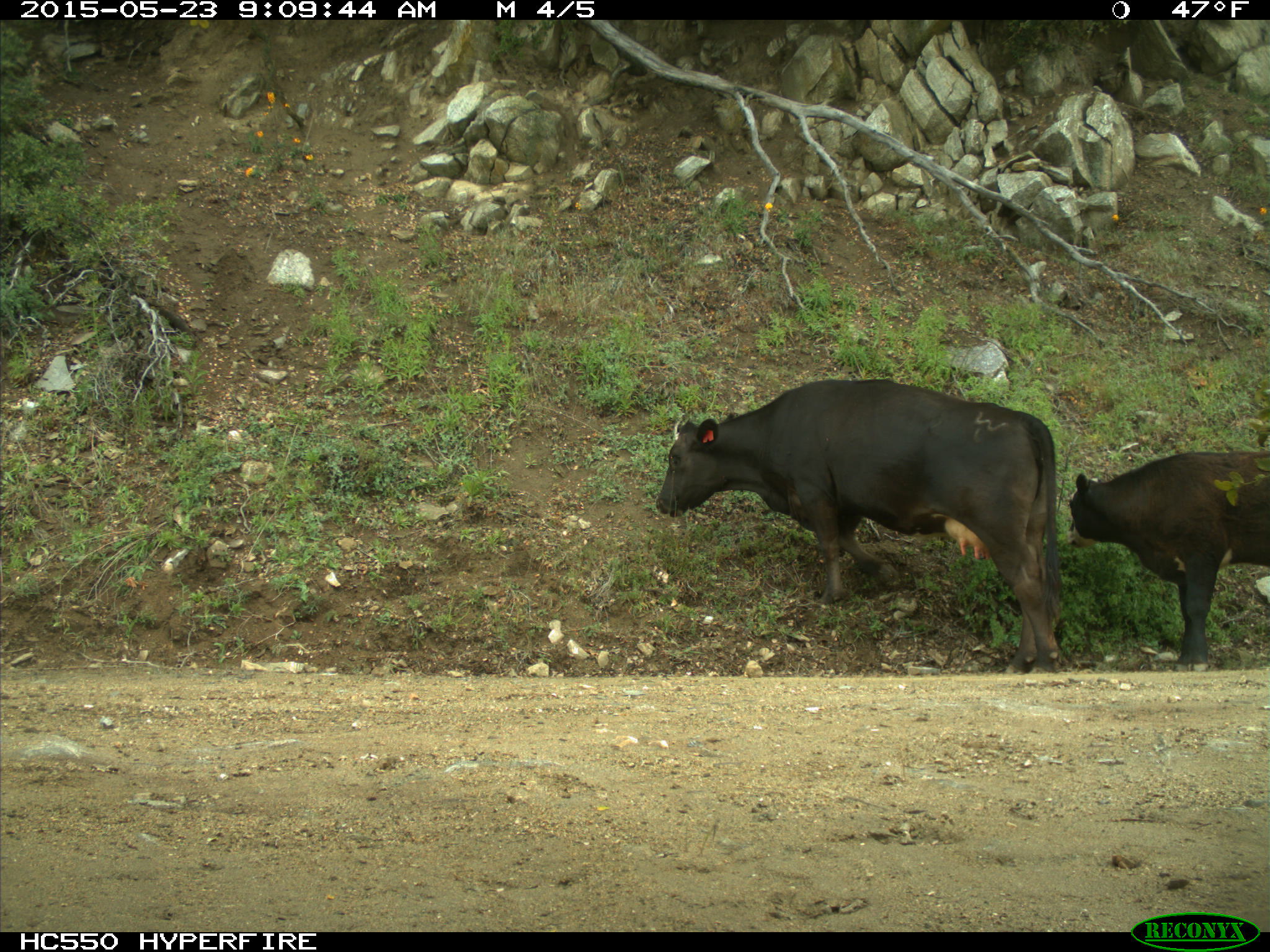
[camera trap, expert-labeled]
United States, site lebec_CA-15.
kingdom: Animalia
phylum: Chordata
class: Mammalia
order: Artiodactyla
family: Bovidae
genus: Bos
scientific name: Bos taurus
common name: domestic cow